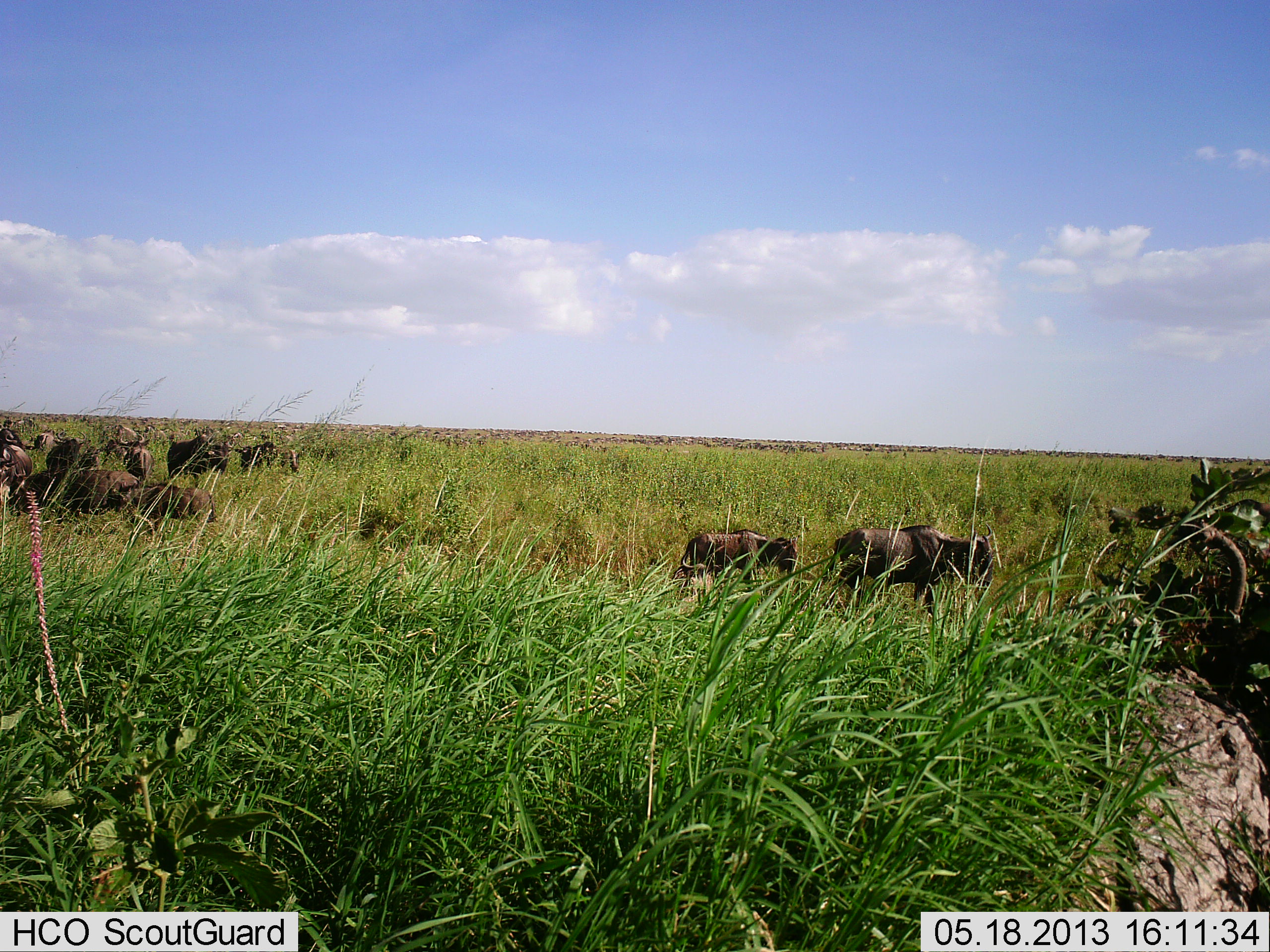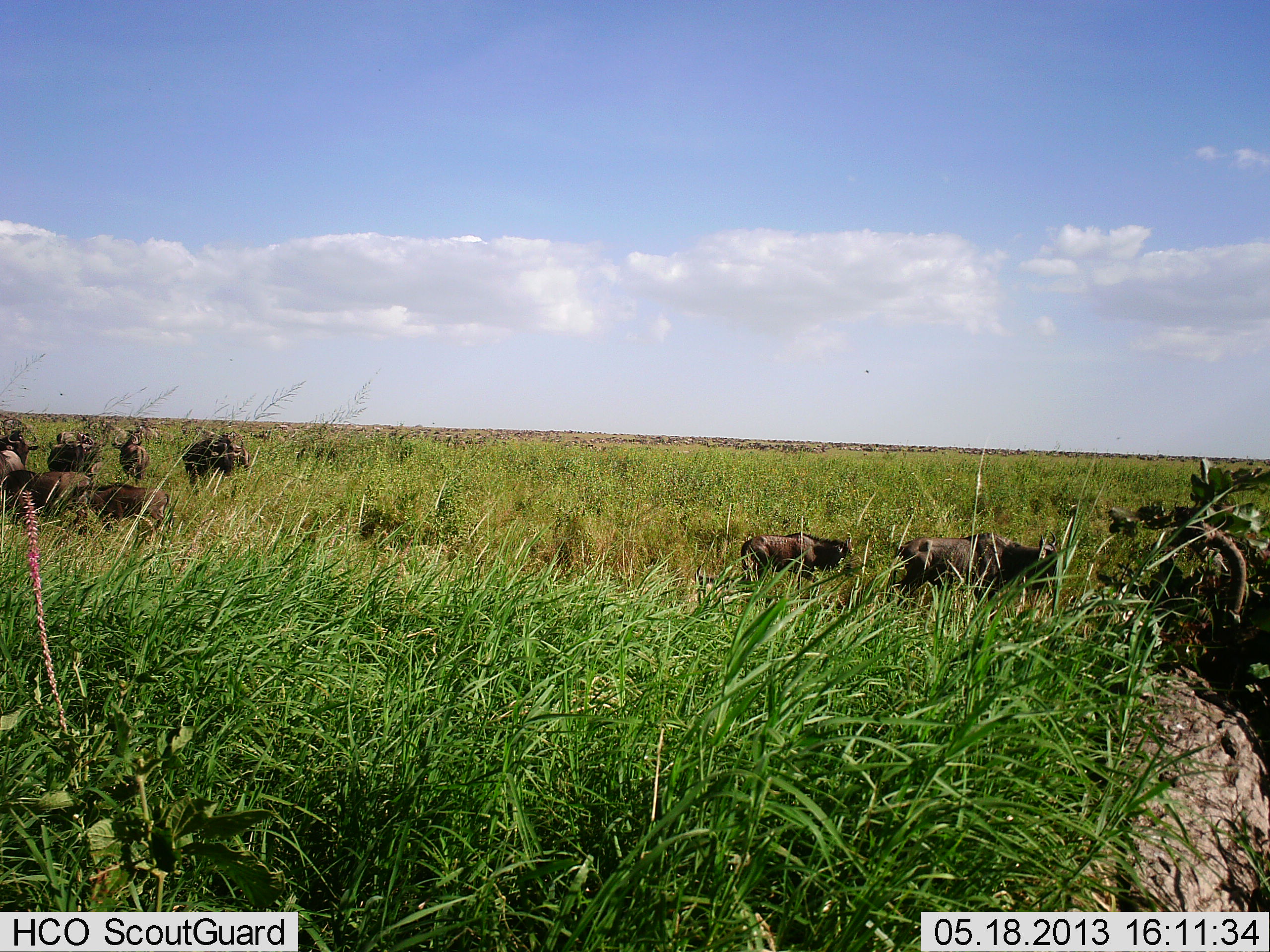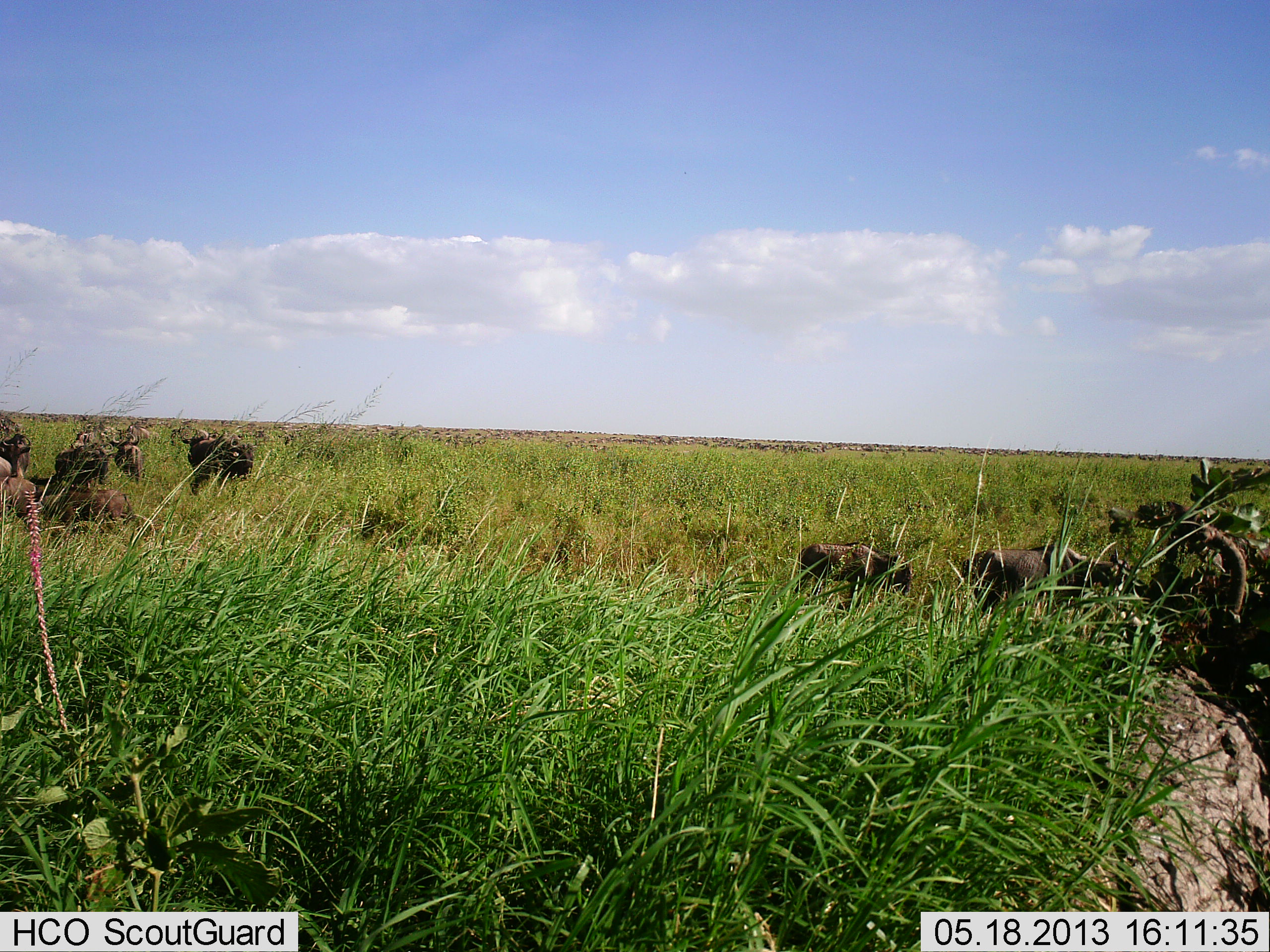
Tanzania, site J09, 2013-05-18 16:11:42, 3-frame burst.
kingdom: Animalia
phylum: Chordata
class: Mammalia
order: Artiodactyla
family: Bovidae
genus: Connochaetes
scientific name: Connochaetes taurinus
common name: blue wildebeest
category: wildebeest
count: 10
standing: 13%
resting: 4%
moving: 96%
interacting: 9%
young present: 30%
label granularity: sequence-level